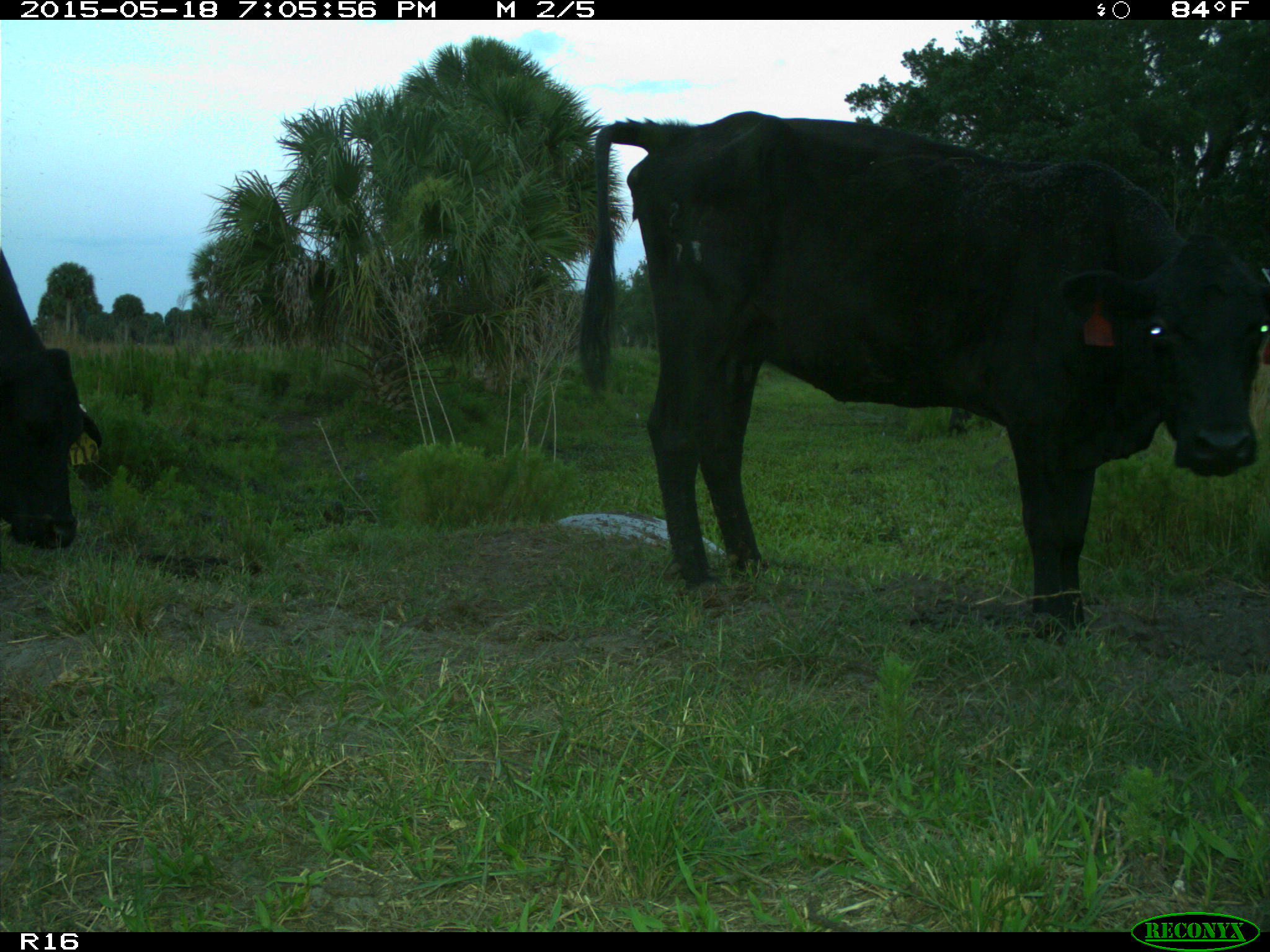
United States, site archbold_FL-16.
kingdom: Animalia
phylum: Chordata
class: Mammalia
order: Artiodactyla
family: Suidae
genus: Sus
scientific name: Sus scrofa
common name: wild boar